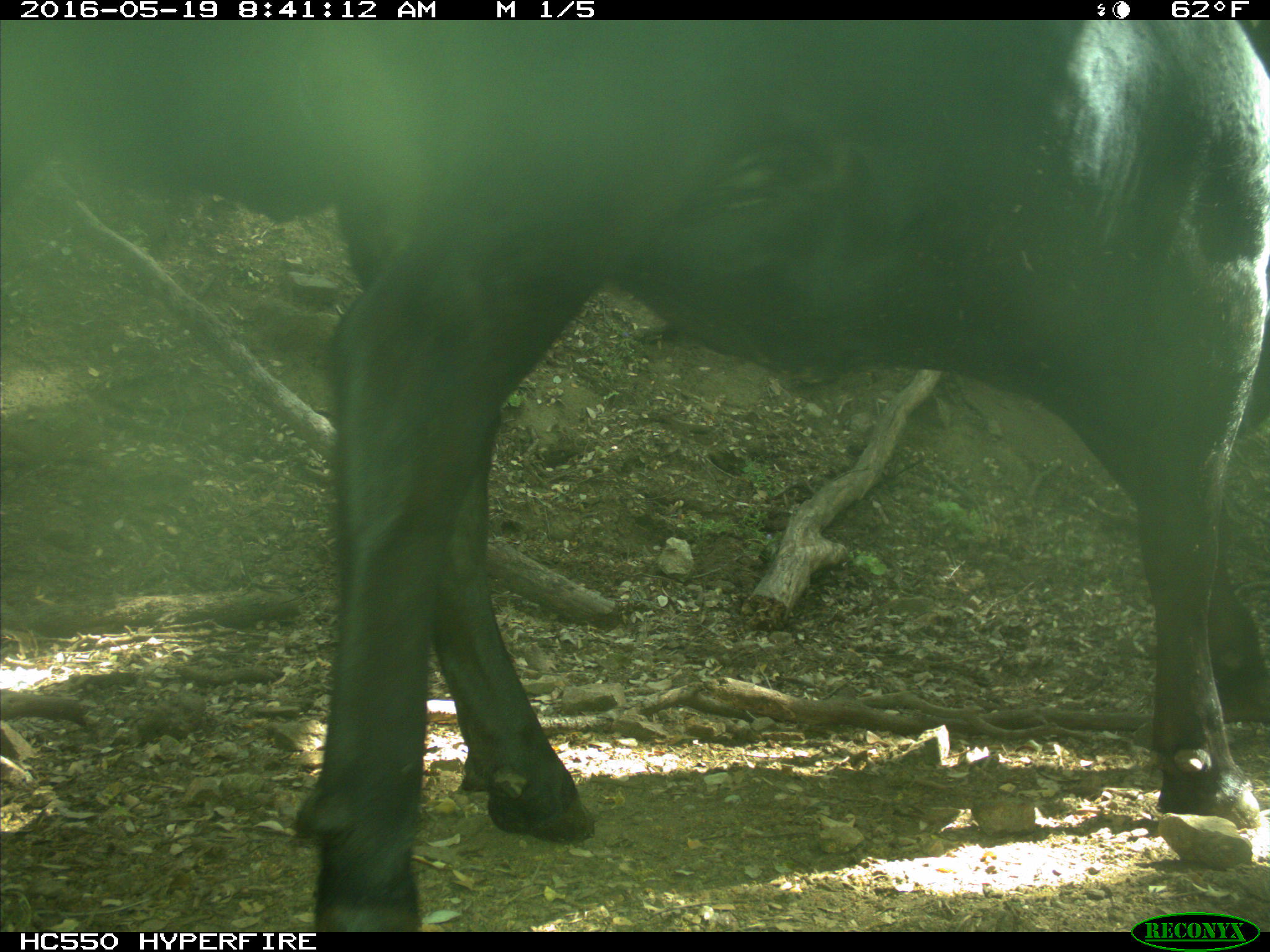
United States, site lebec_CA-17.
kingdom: Animalia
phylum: Chordata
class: Mammalia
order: Artiodactyla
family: Bovidae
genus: Bos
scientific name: Bos taurus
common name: domestic cow